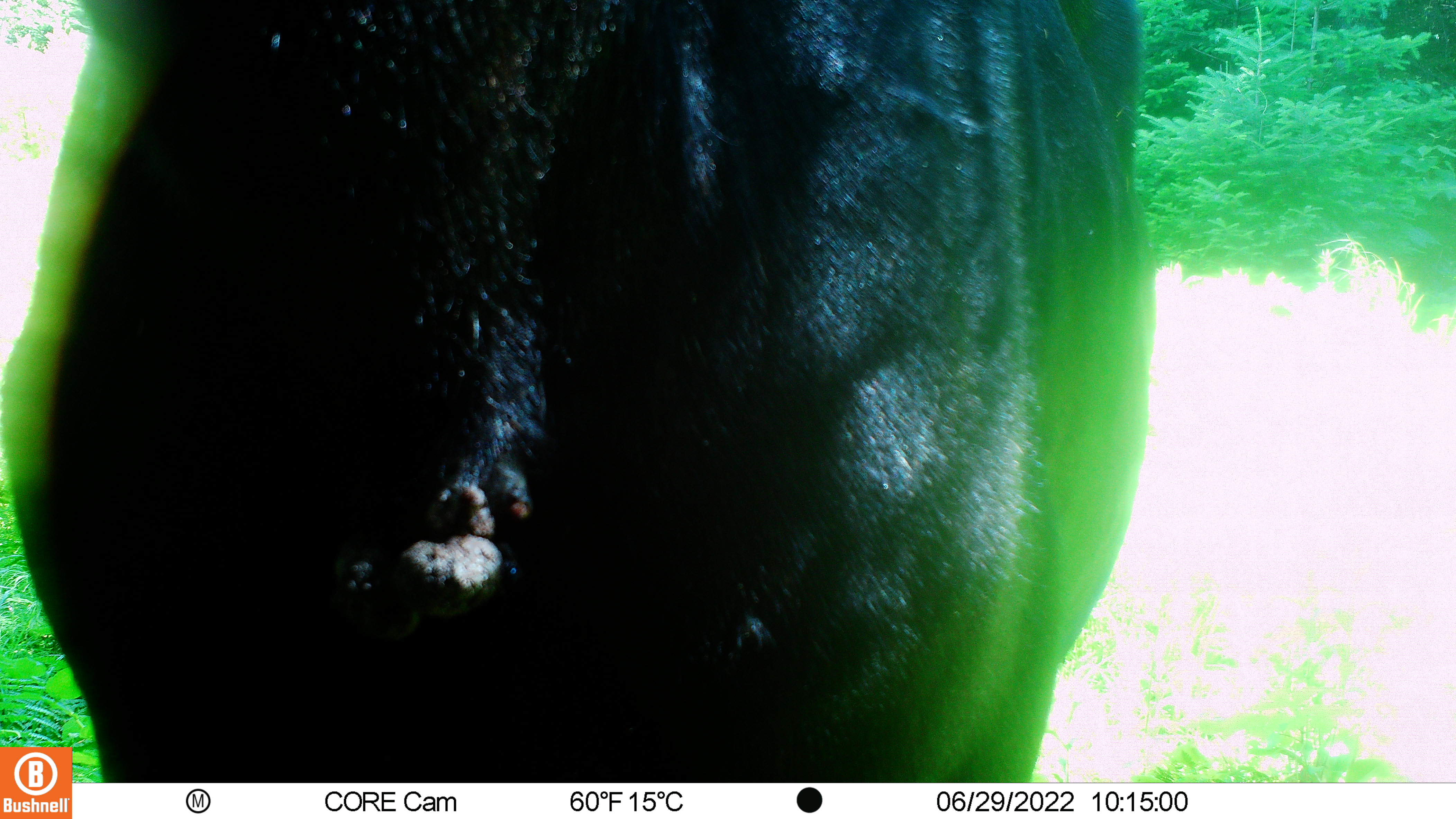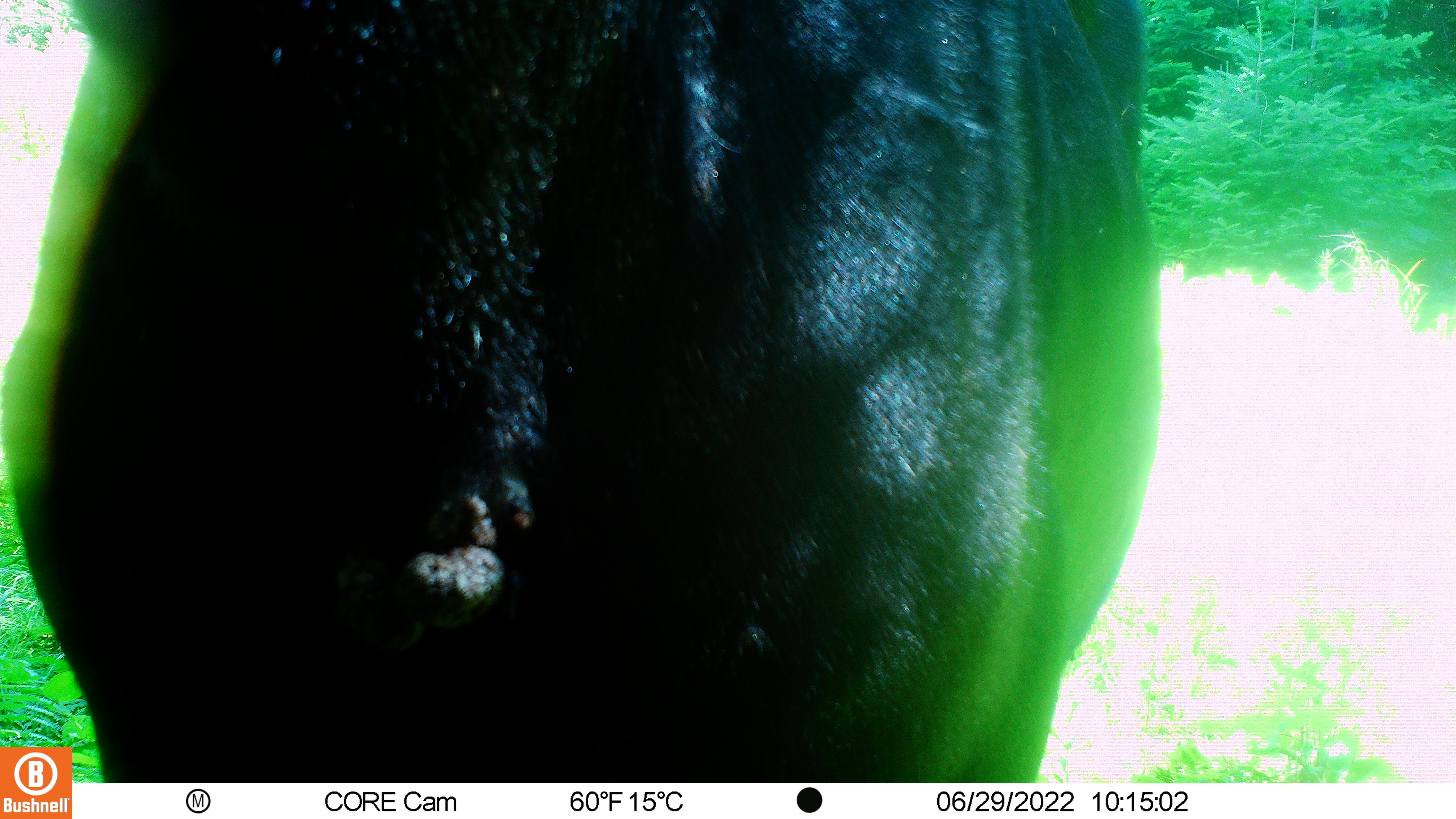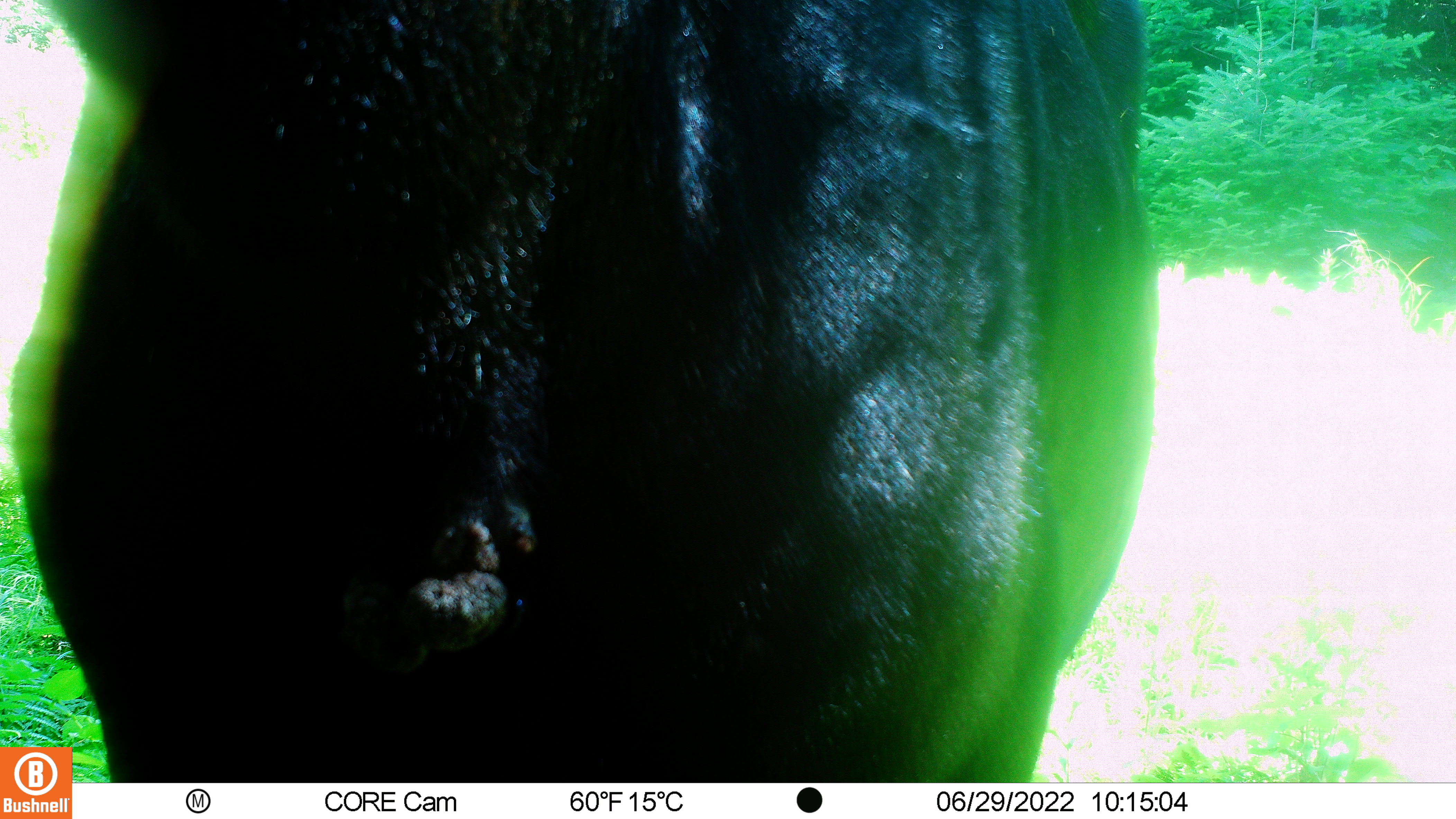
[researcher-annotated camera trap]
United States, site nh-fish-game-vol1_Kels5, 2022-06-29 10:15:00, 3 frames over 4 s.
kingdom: Animalia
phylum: Chordata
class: Mammalia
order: Artiodactyla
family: Cervidae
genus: Alces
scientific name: Alces alces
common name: moose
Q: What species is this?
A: Moose (Alces alces).